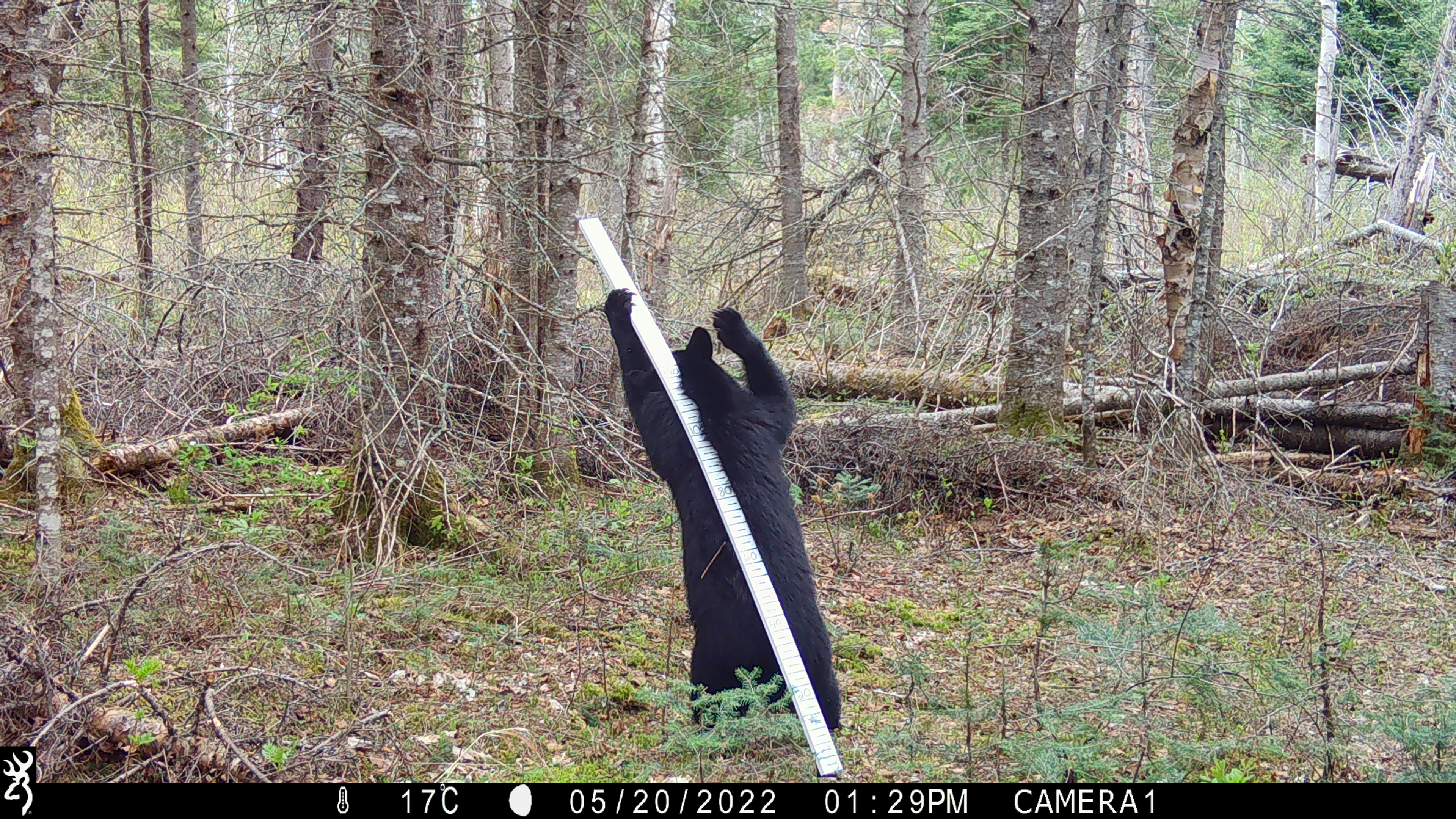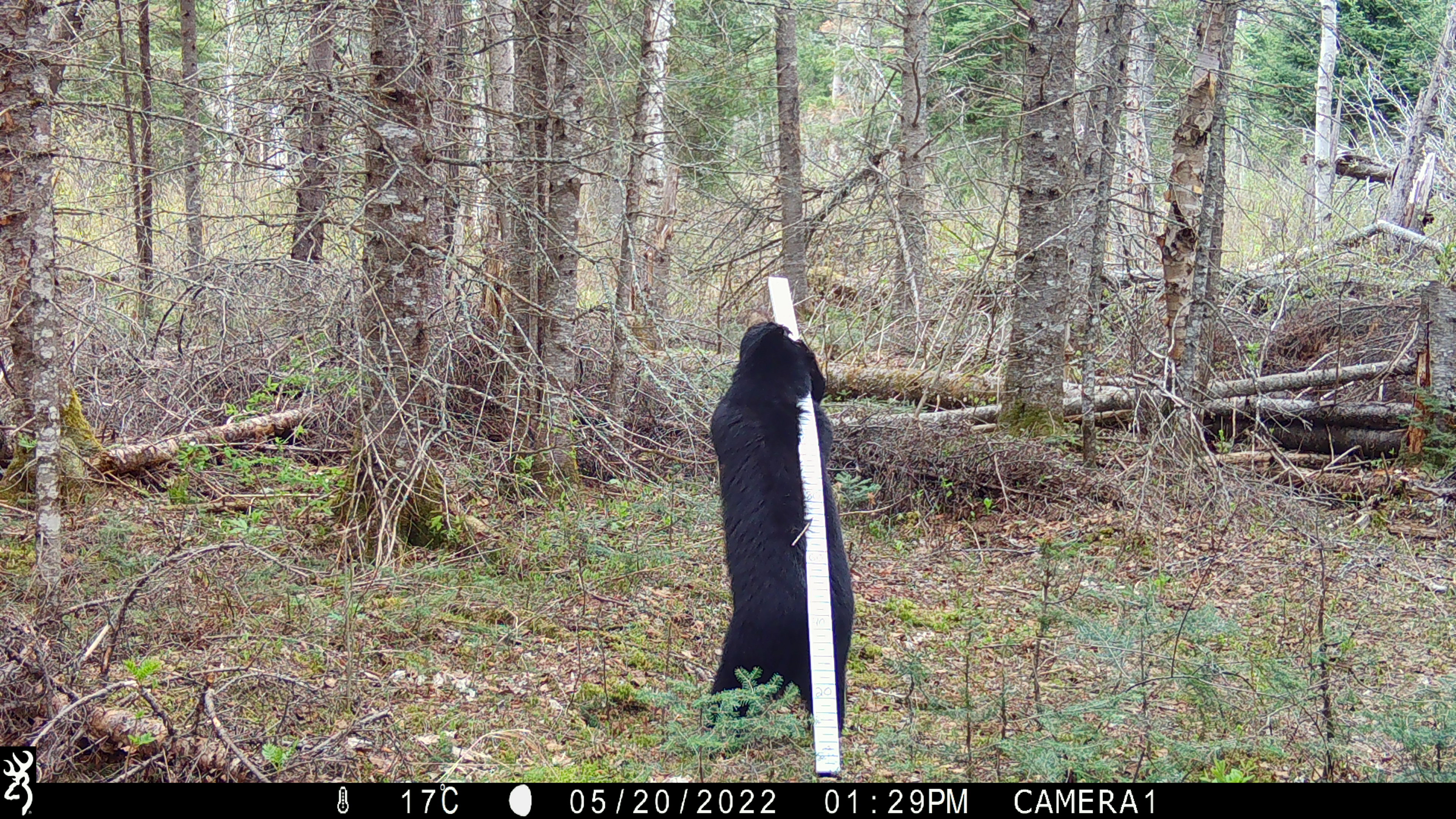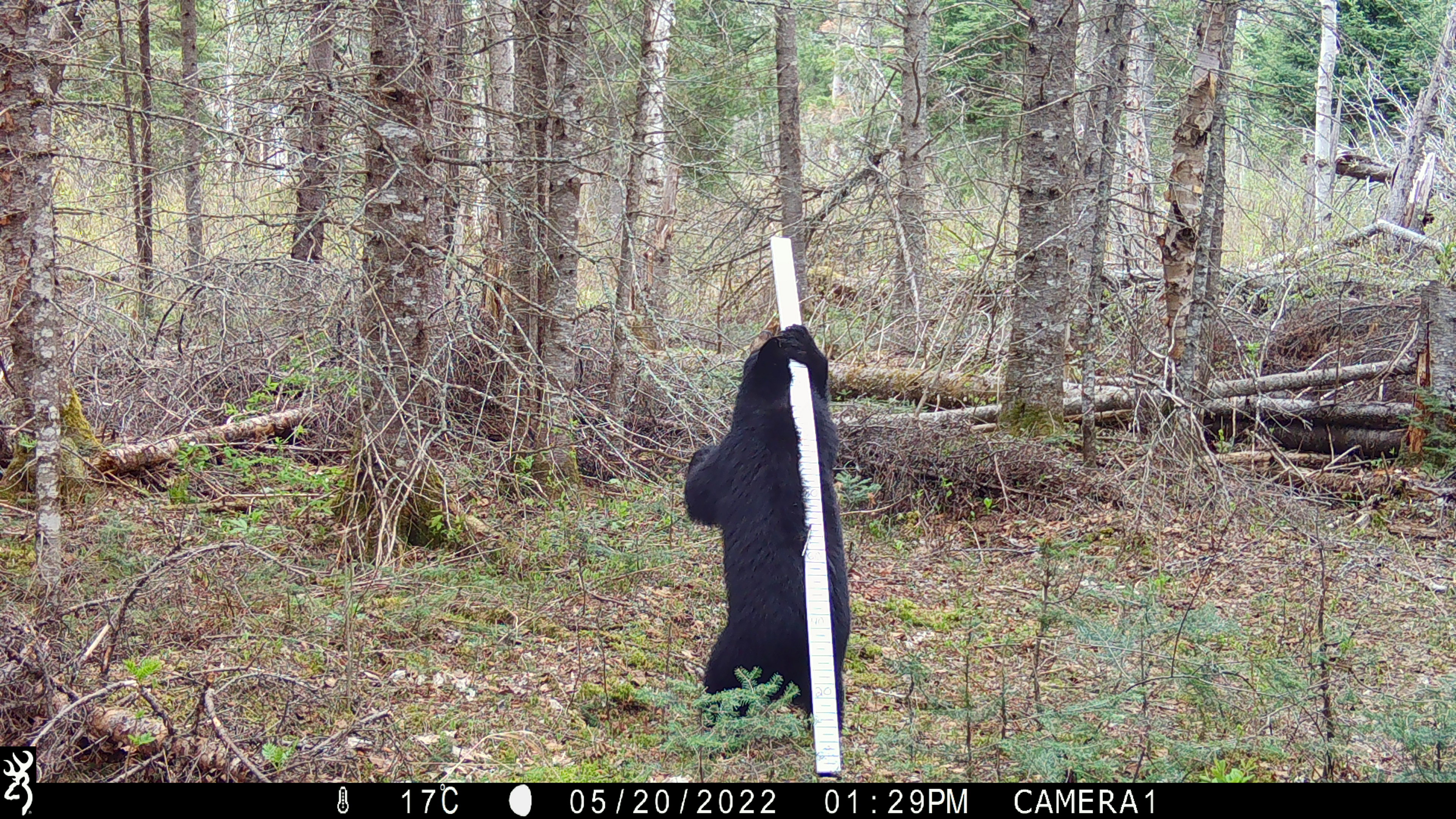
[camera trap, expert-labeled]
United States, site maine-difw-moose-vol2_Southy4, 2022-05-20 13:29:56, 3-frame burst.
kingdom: Animalia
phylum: Chordata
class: Mammalia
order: Carnivora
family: Ursidae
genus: Ursus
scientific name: Ursus americanus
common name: black bear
Black bear (Ursus americanus).